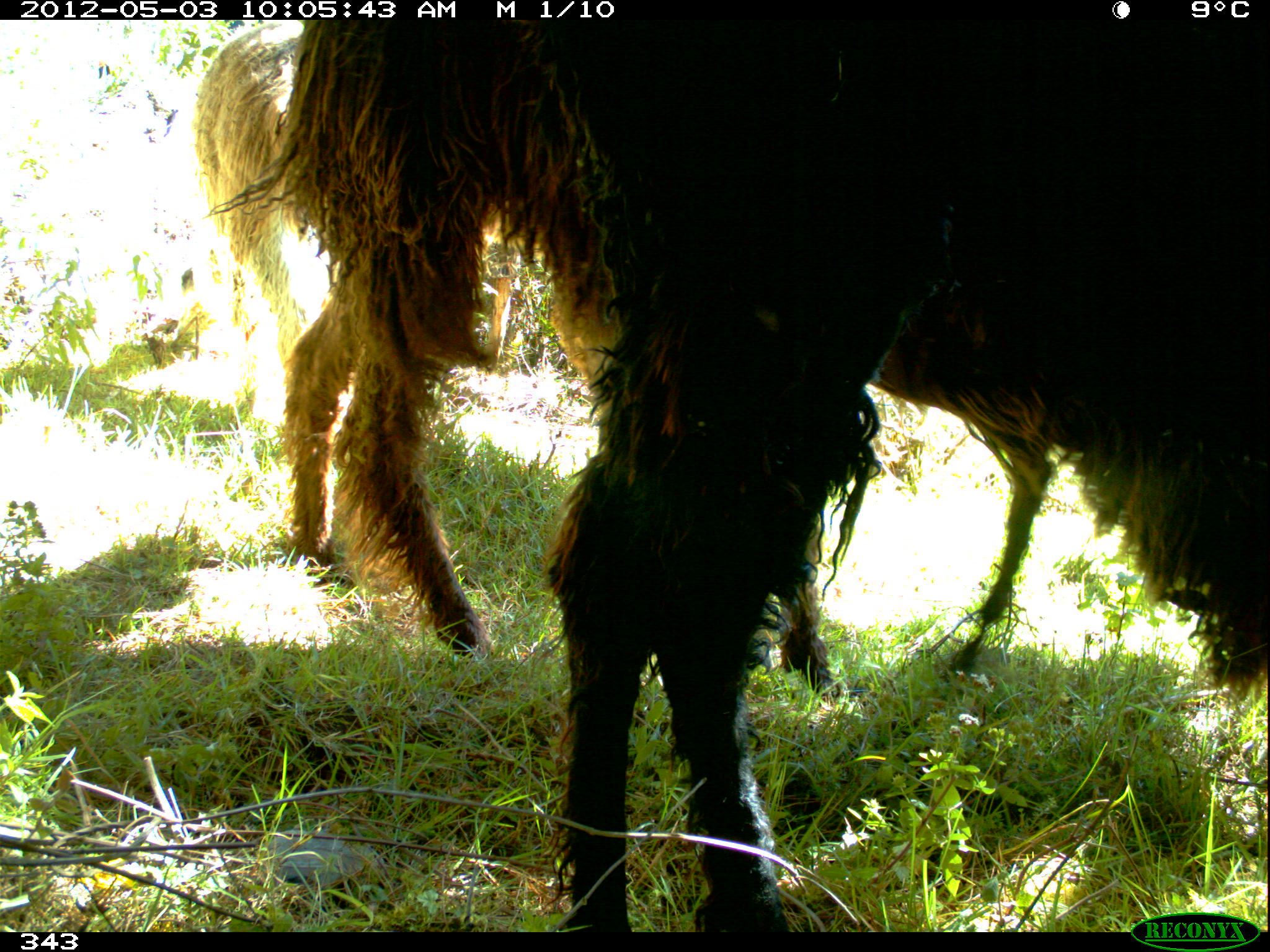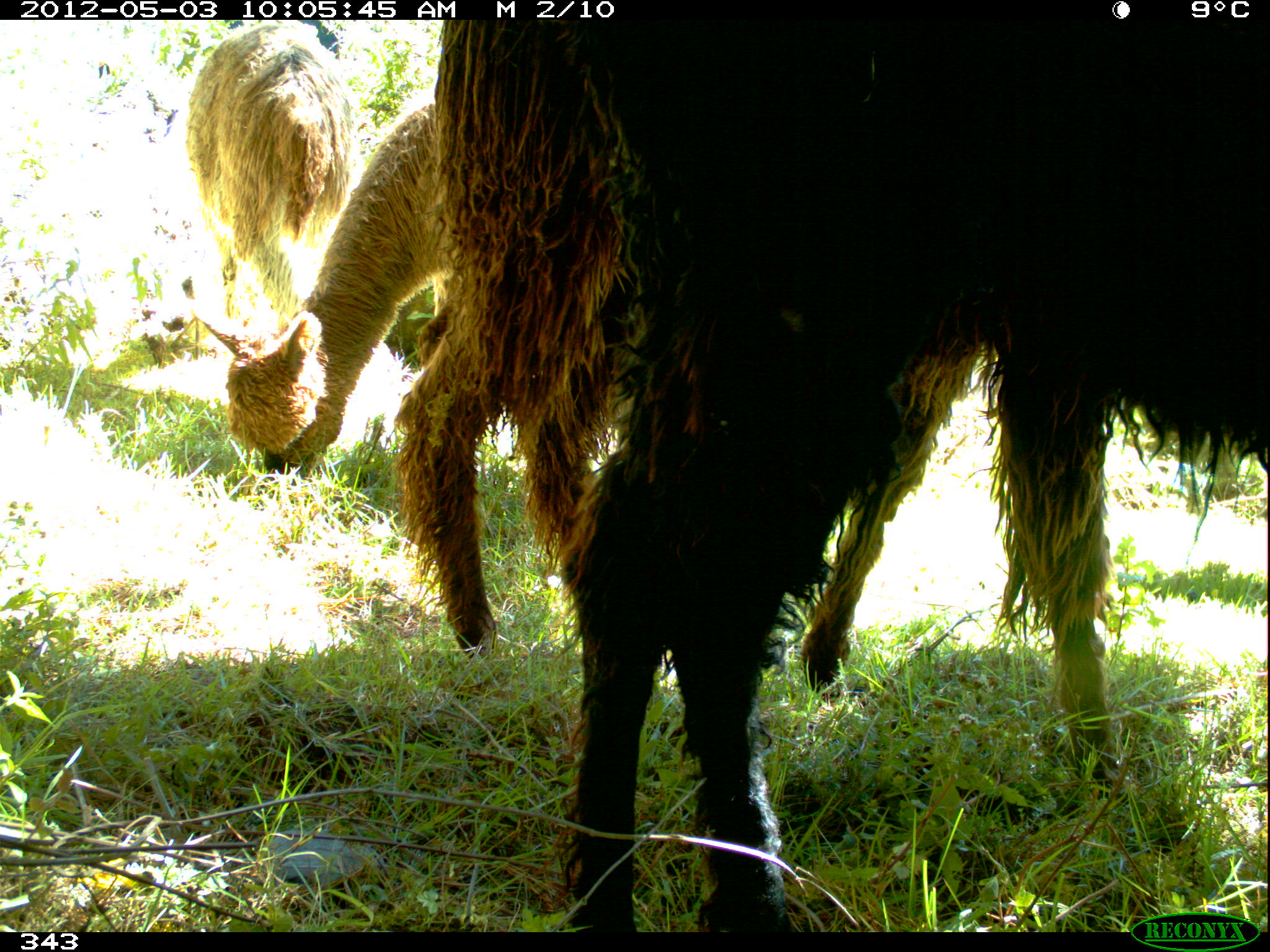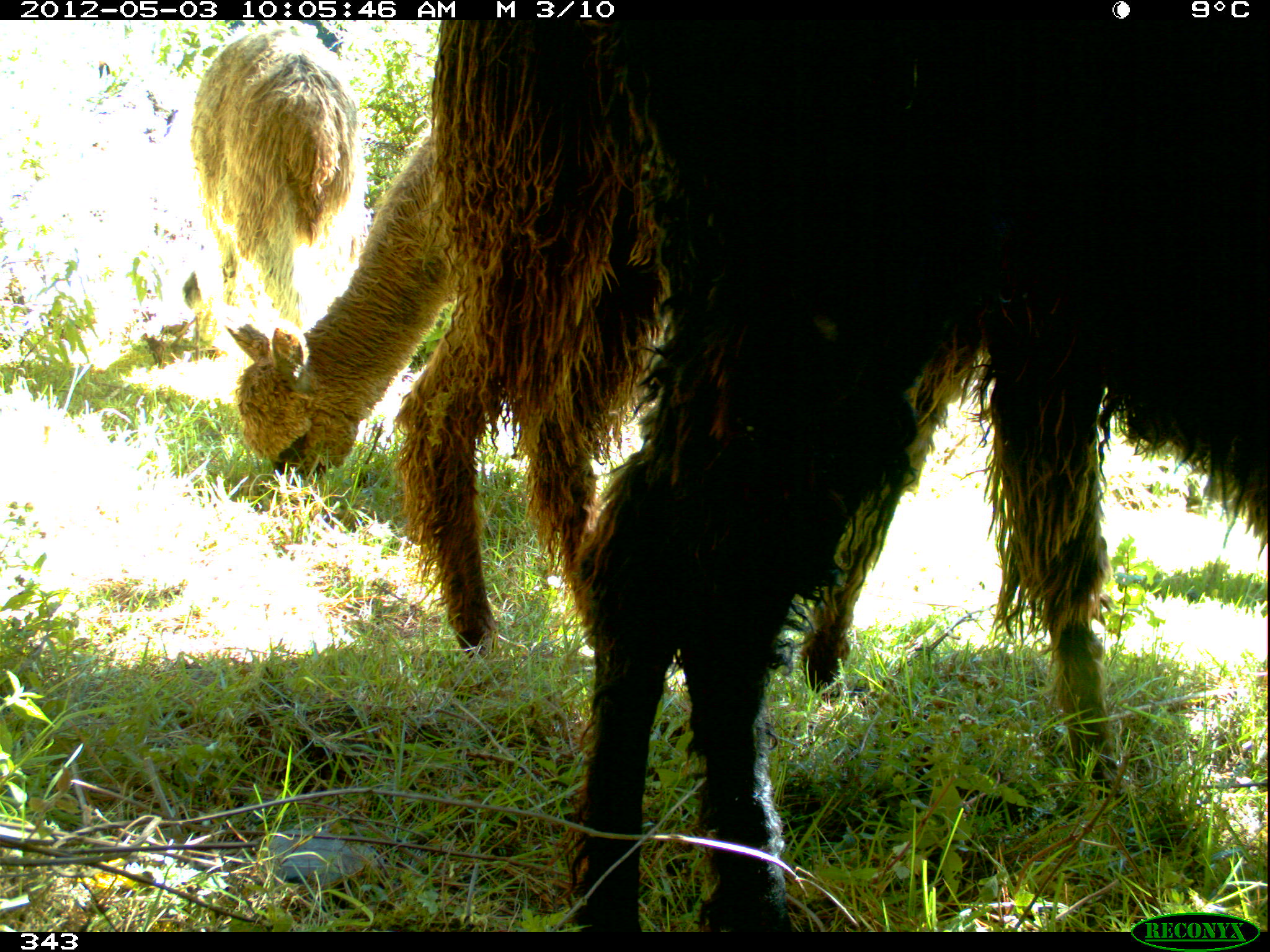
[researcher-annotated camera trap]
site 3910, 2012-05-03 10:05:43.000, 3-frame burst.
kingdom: Animalia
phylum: Chordata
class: Mammalia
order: Artiodactyla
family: Camelidae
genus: Vicugna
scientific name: Vicugna pacos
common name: alpaca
Vicugna pacos (alpaca).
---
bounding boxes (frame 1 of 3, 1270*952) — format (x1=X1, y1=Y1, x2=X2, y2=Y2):
vicugna pacos: (x1=541, y1=20, x2=1270, y2=931); (x1=203, y1=20, x2=1062, y2=691); (x1=191, y1=20, x2=540, y2=430)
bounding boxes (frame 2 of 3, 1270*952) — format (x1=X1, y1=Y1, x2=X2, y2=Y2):
vicugna pacos: (x1=390, y1=20, x2=1266, y2=808); (x1=555, y1=20, x2=1267, y2=932); (x1=200, y1=102, x2=637, y2=487); (x1=183, y1=22, x2=361, y2=339)